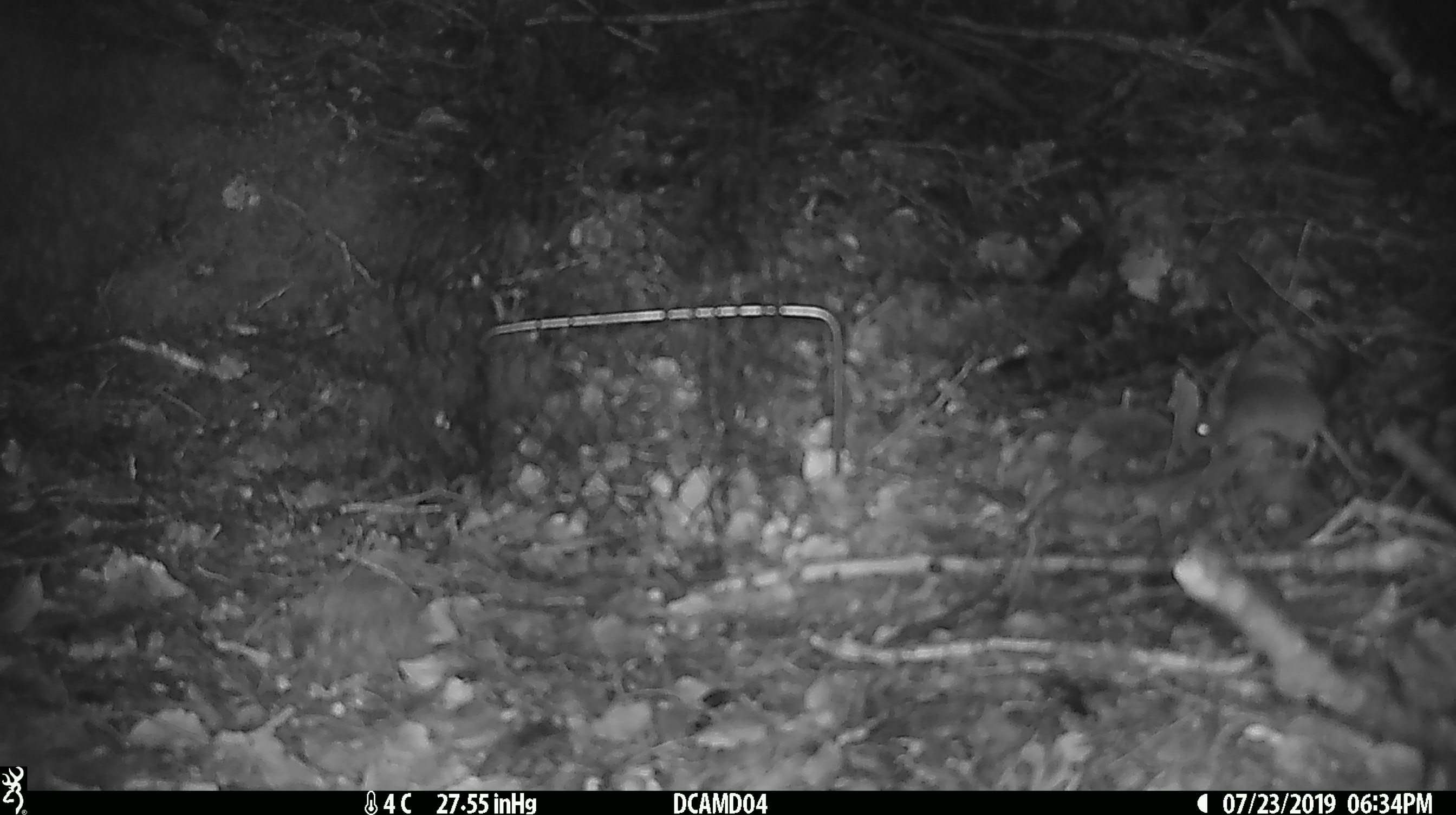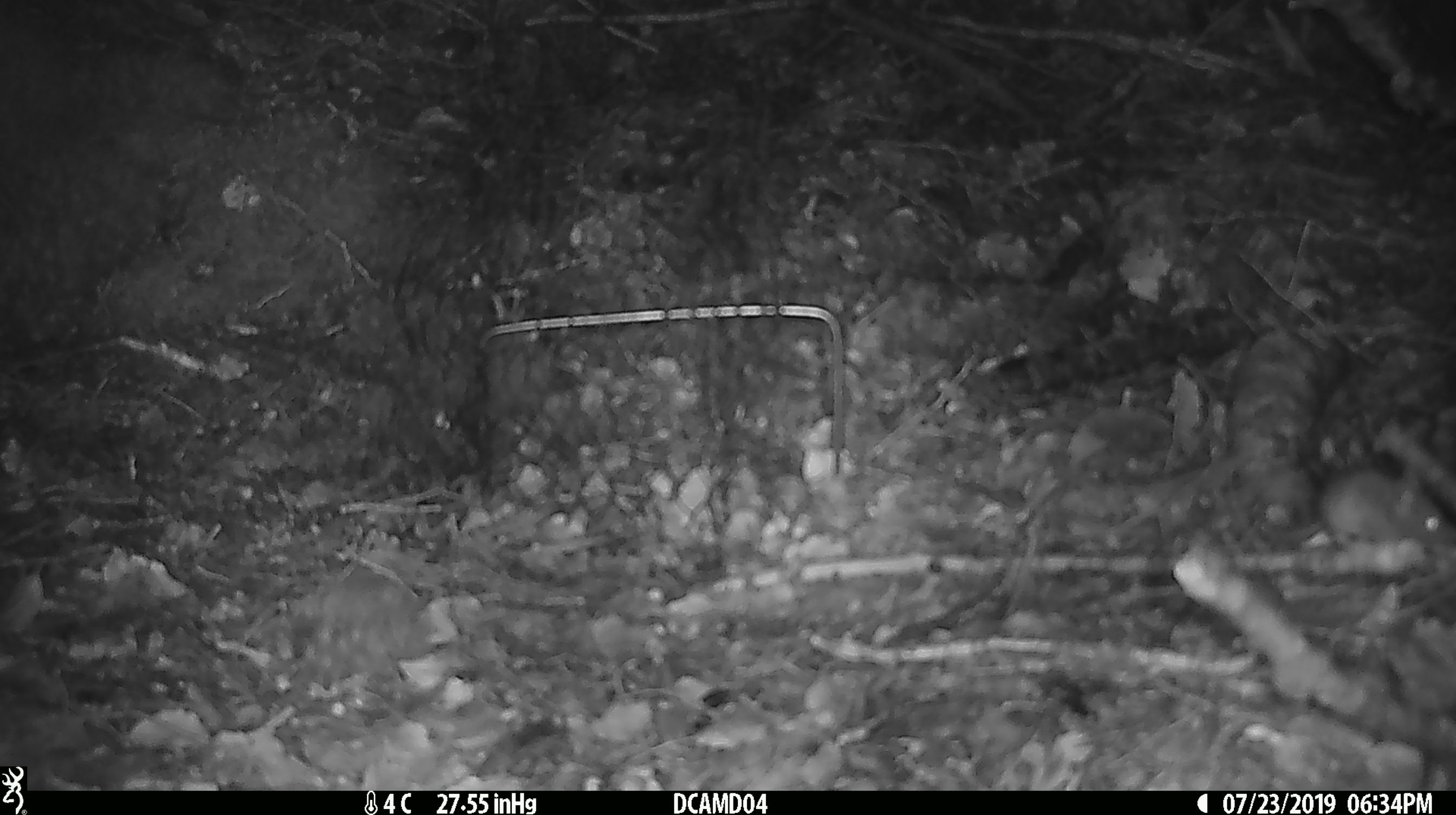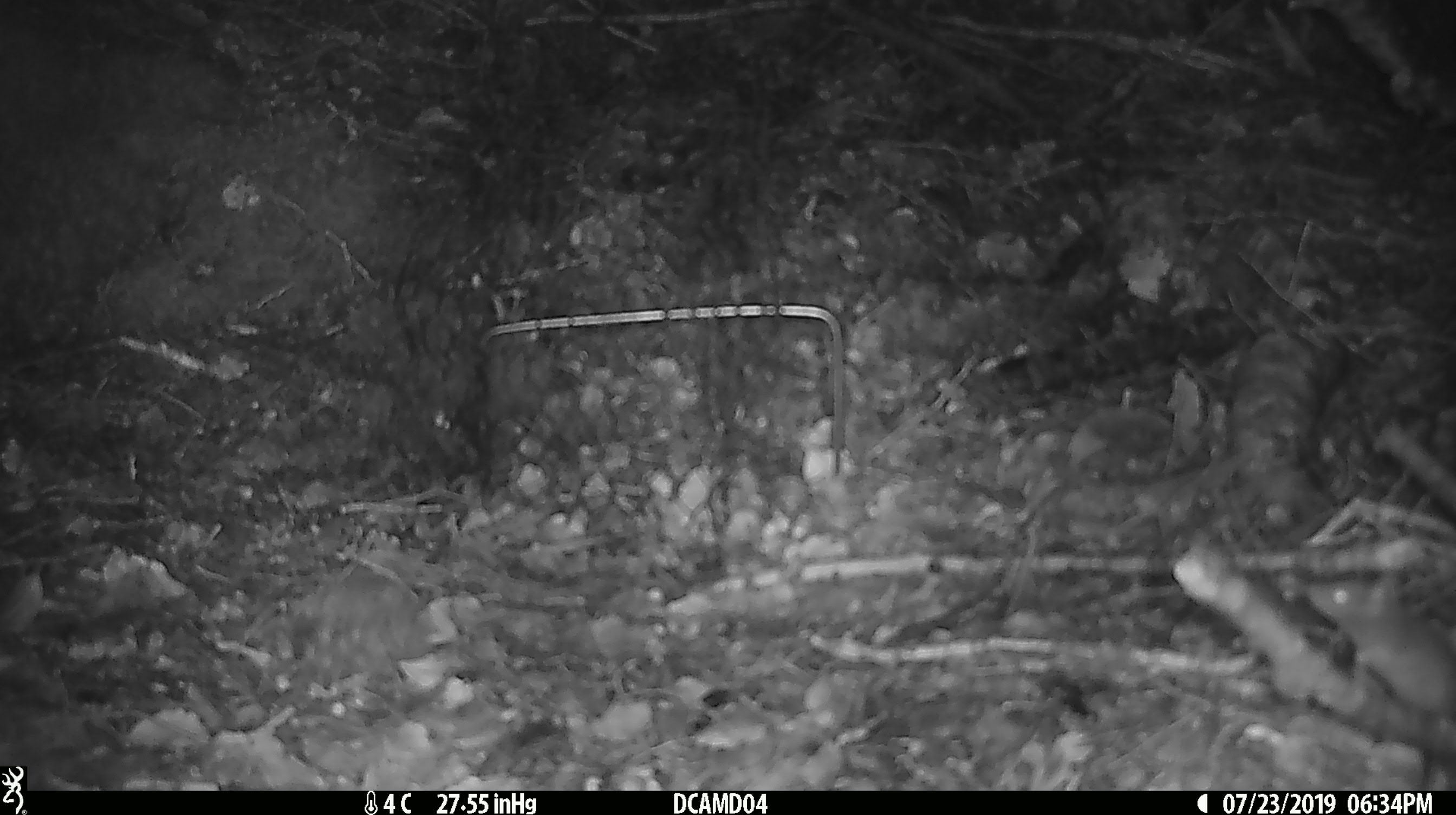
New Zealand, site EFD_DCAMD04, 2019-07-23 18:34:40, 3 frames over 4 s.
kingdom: Animalia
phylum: Chordata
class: Mammalia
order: Rodentia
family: Muridae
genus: Mus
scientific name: Mus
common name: mouse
Mouse (Mus).